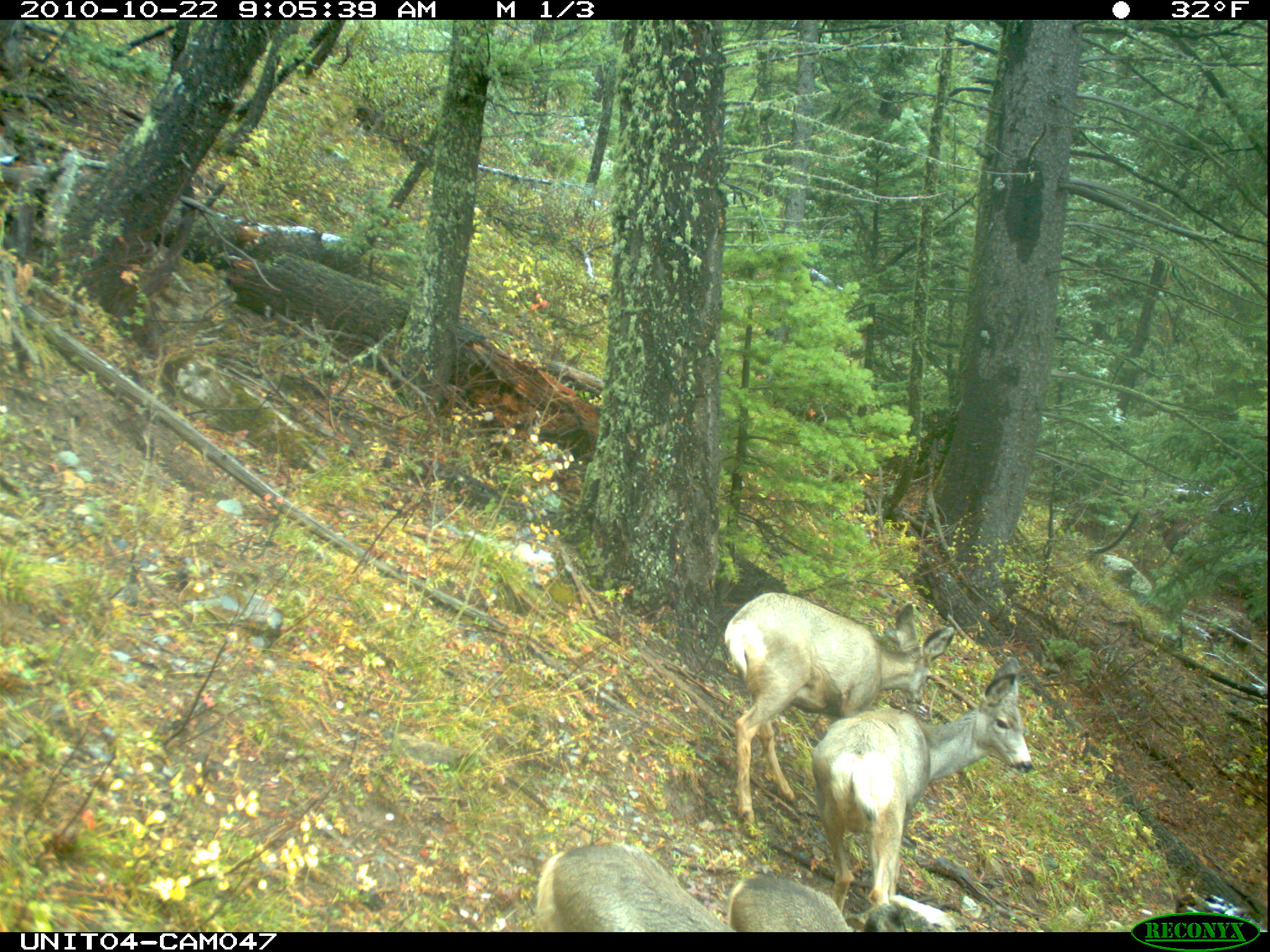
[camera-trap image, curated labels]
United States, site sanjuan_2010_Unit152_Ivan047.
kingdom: Animalia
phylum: Chordata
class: Mammalia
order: Artiodactyla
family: Cervidae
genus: Odocoileus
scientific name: Odocoileus hemionus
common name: mule deer